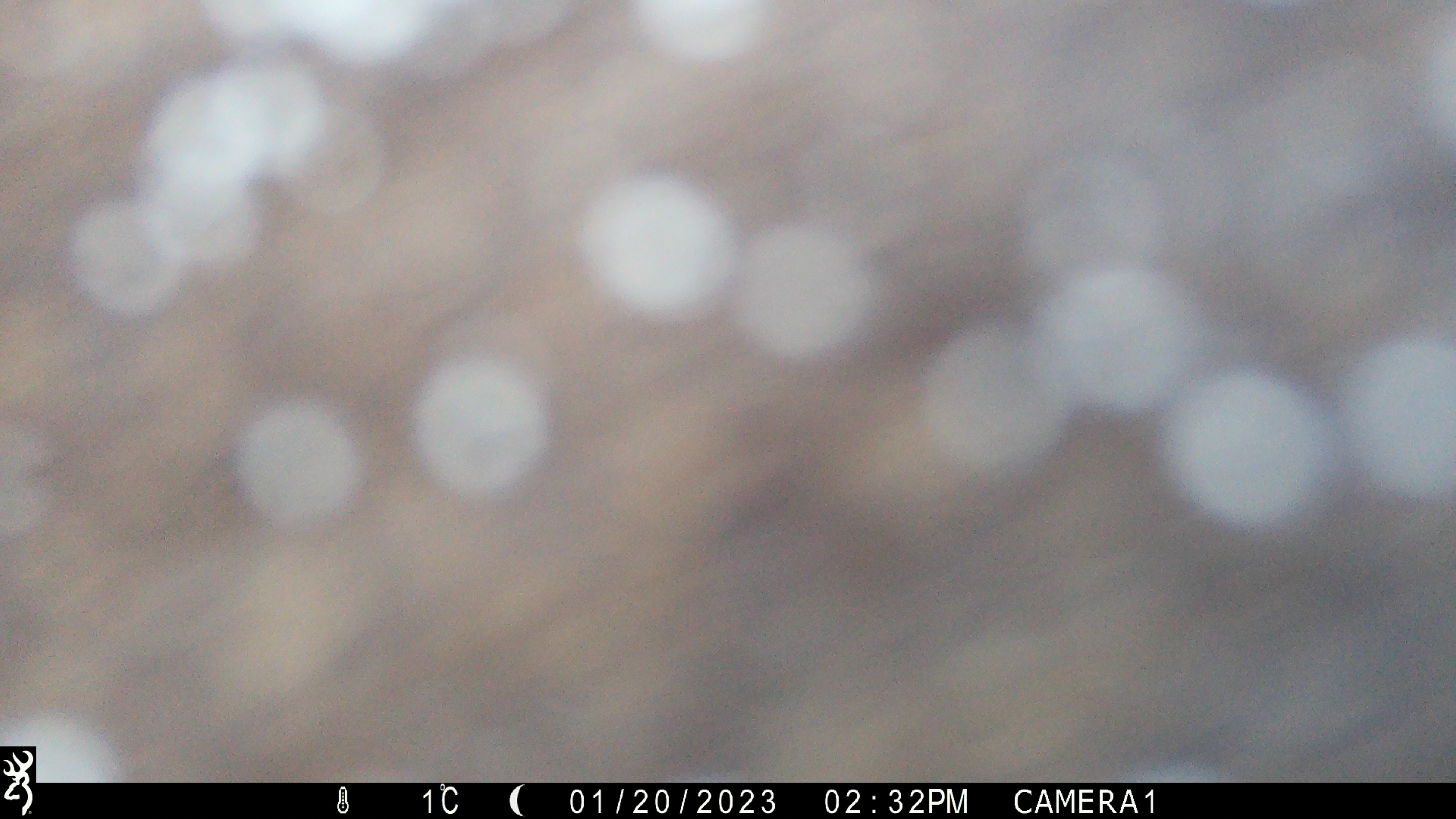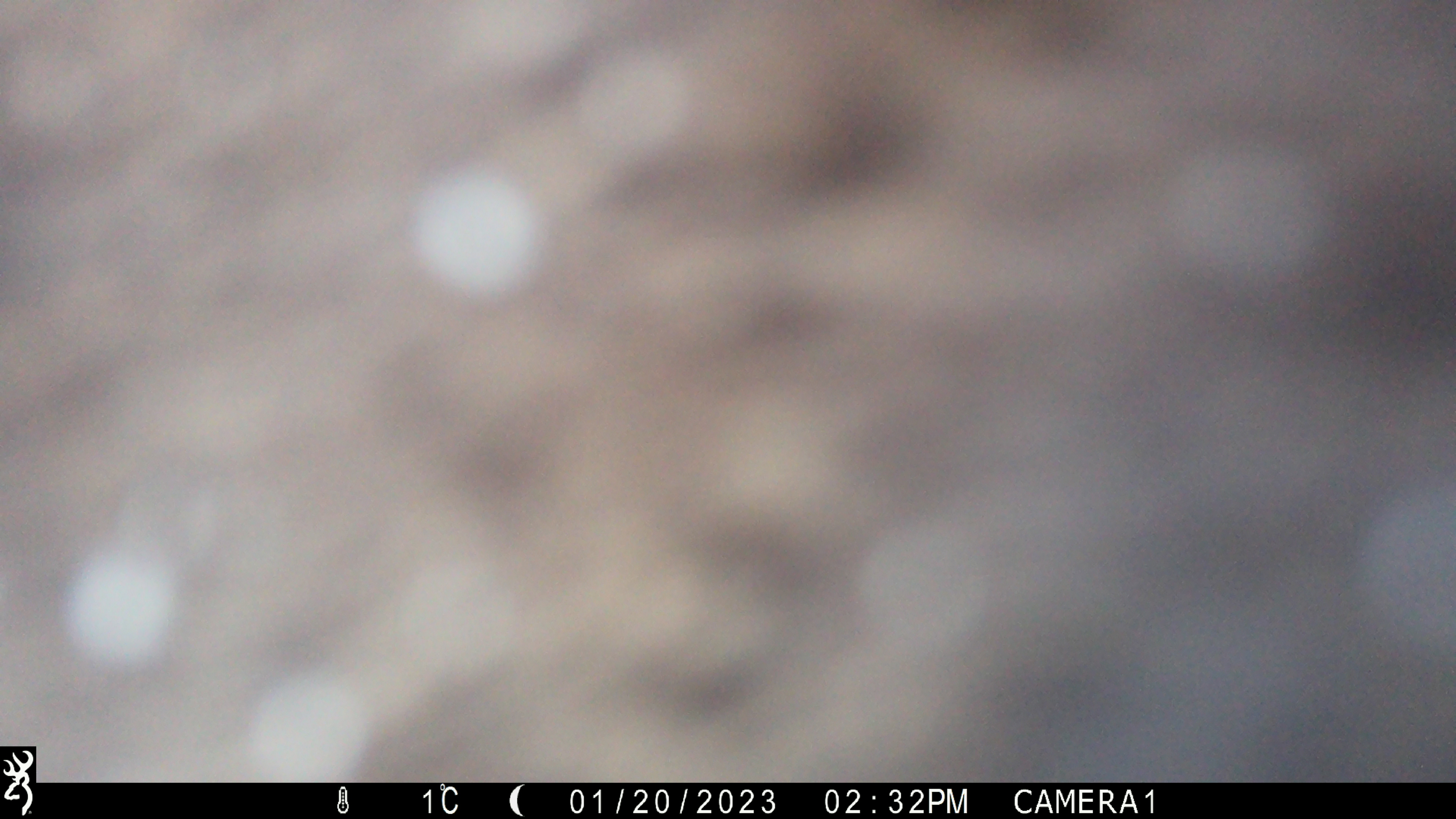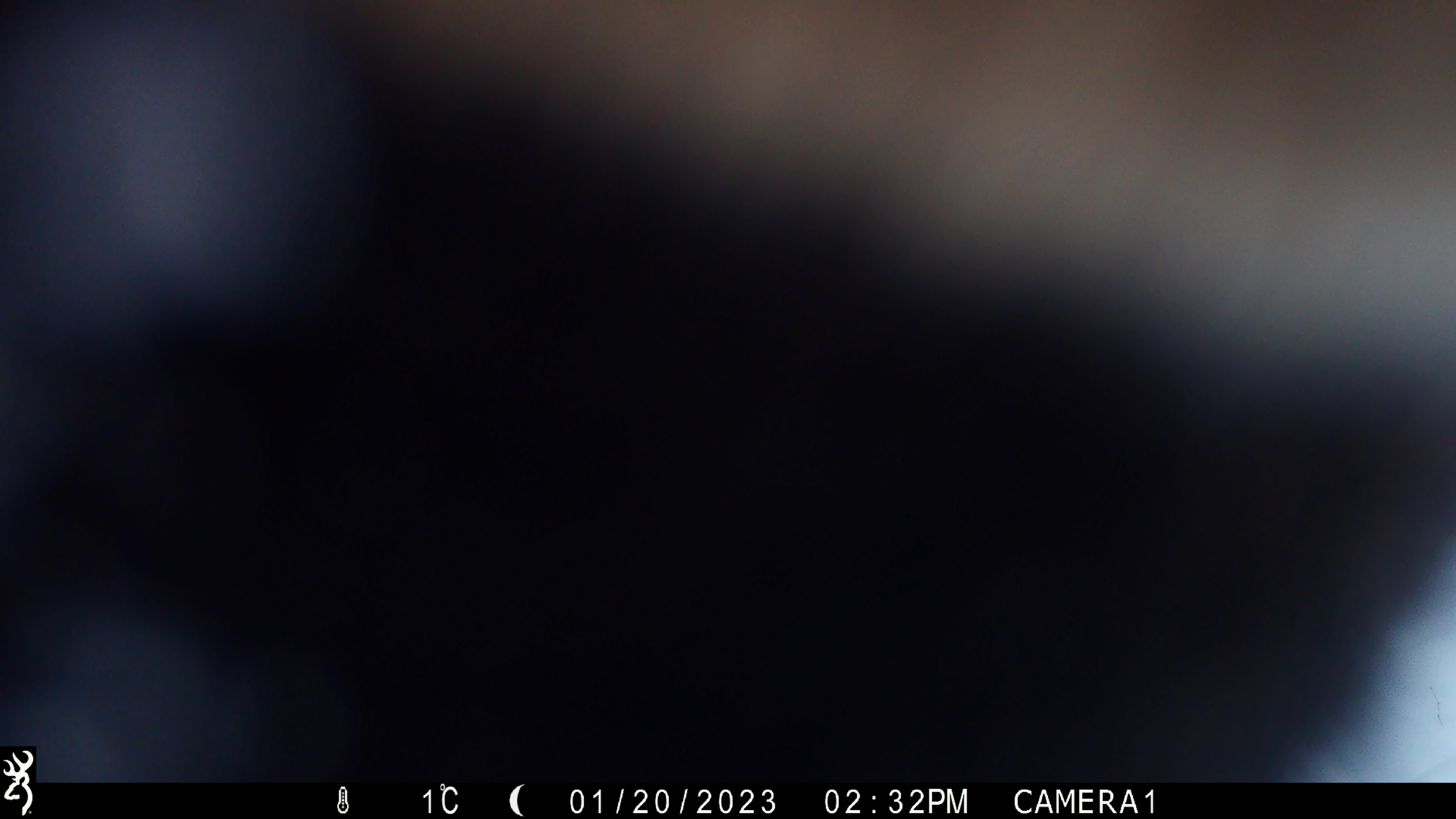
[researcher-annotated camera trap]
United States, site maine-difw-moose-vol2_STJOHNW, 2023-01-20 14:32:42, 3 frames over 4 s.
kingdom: Animalia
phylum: Chordata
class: Mammalia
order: Artiodactyla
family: Cervidae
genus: Alces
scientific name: Alces alces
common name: moose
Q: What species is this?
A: Moose (Alces alces).